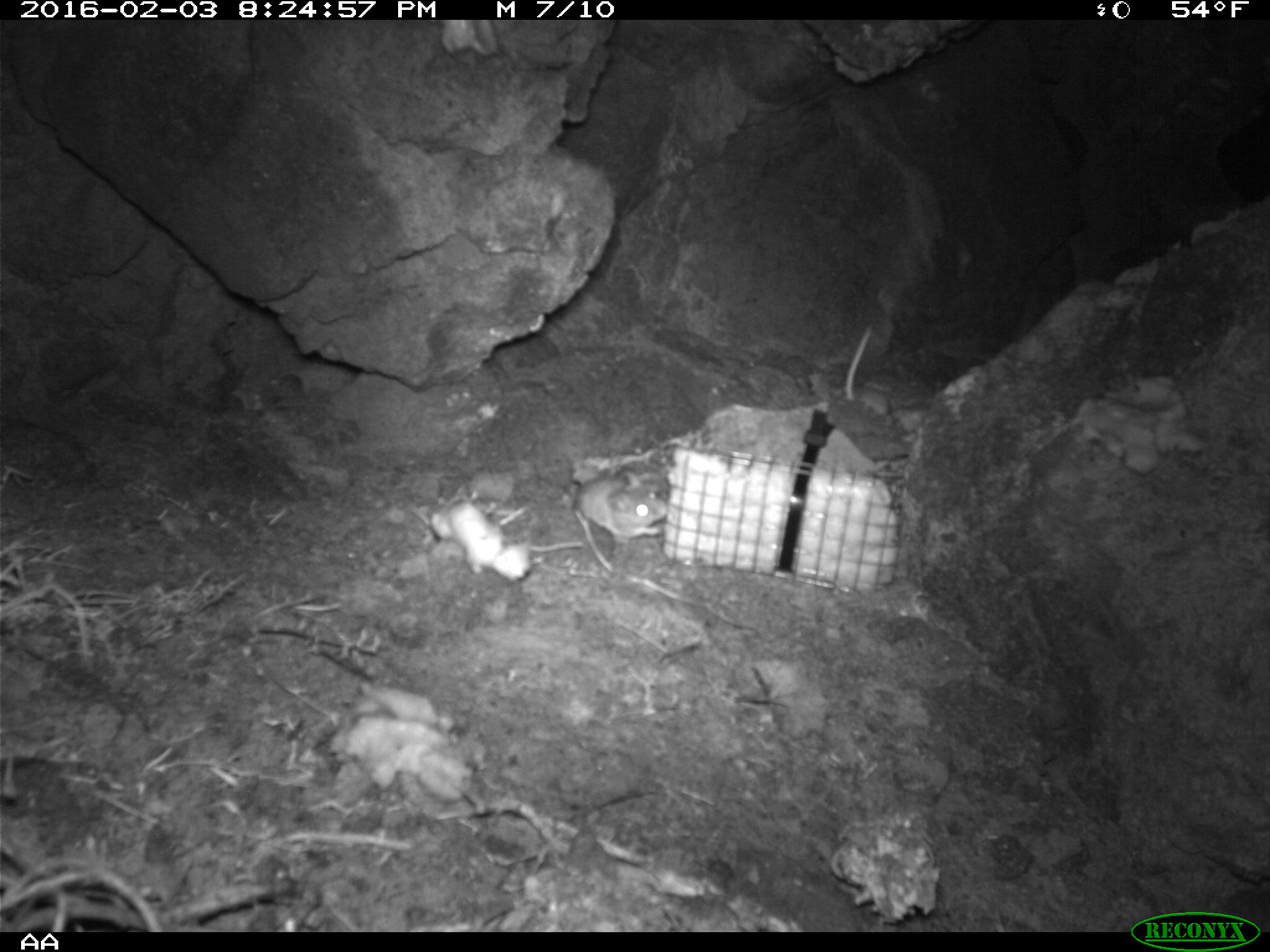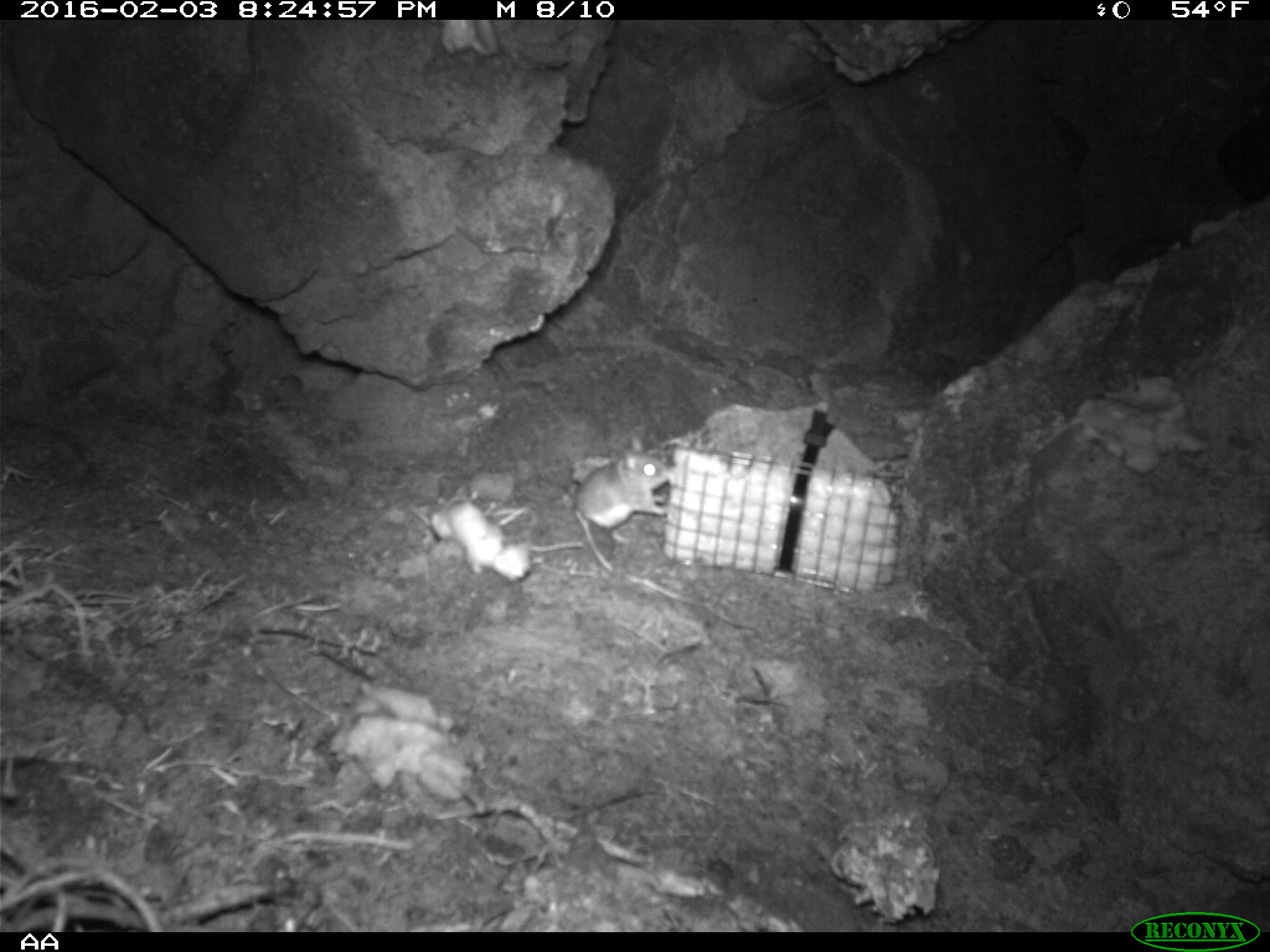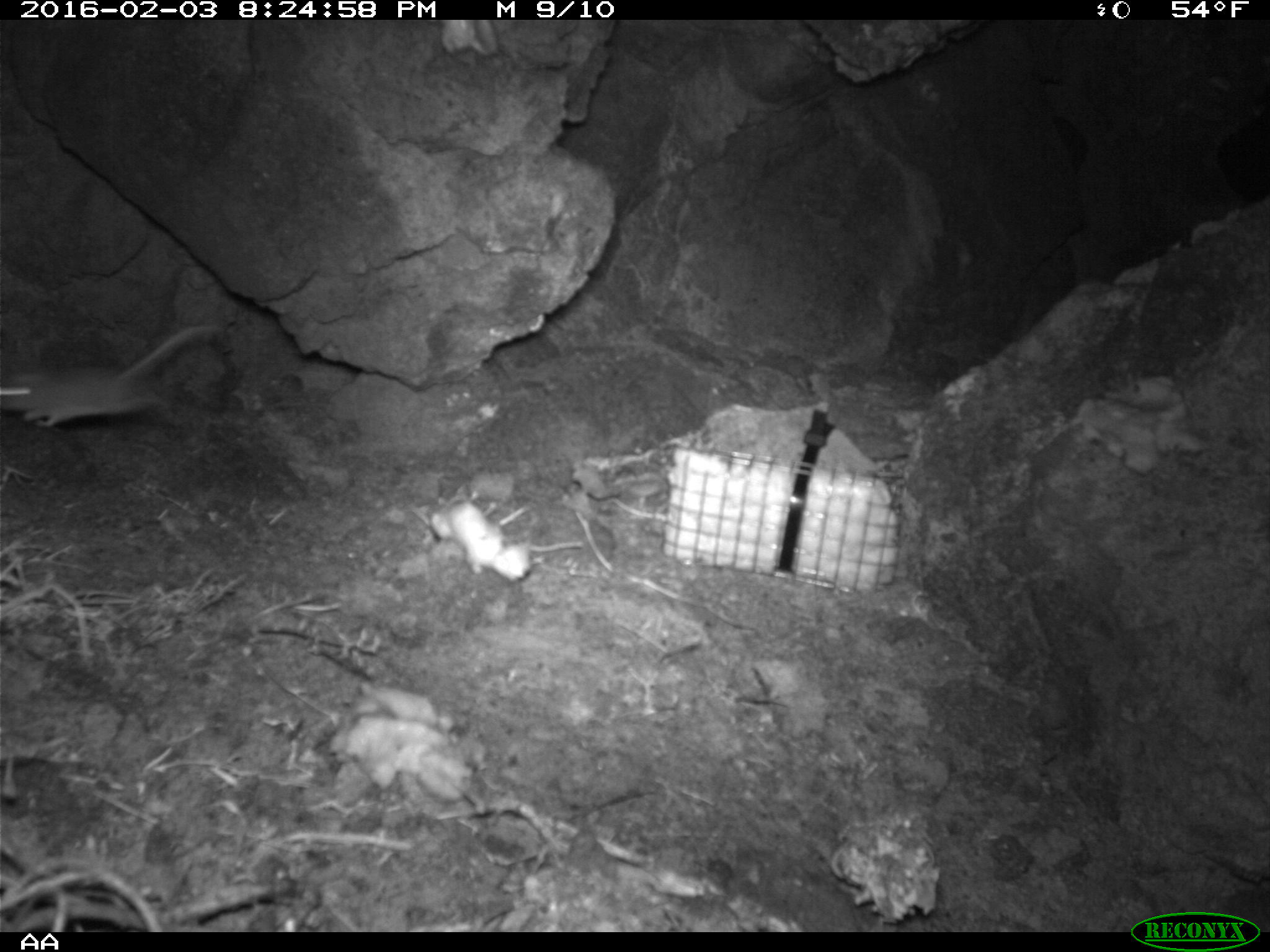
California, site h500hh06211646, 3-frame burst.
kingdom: Animalia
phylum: Chordata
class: Mammalia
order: Rodentia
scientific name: Rodentia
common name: rodent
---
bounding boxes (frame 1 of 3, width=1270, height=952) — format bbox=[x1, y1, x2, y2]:
rodent: bbox=[571, 468, 671, 571]; bbox=[844, 320, 892, 416]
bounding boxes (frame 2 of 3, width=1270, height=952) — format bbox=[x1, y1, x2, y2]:
rodent: bbox=[573, 436, 669, 571]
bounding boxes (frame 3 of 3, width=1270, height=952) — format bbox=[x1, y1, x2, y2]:
rodent: bbox=[0, 324, 226, 430]